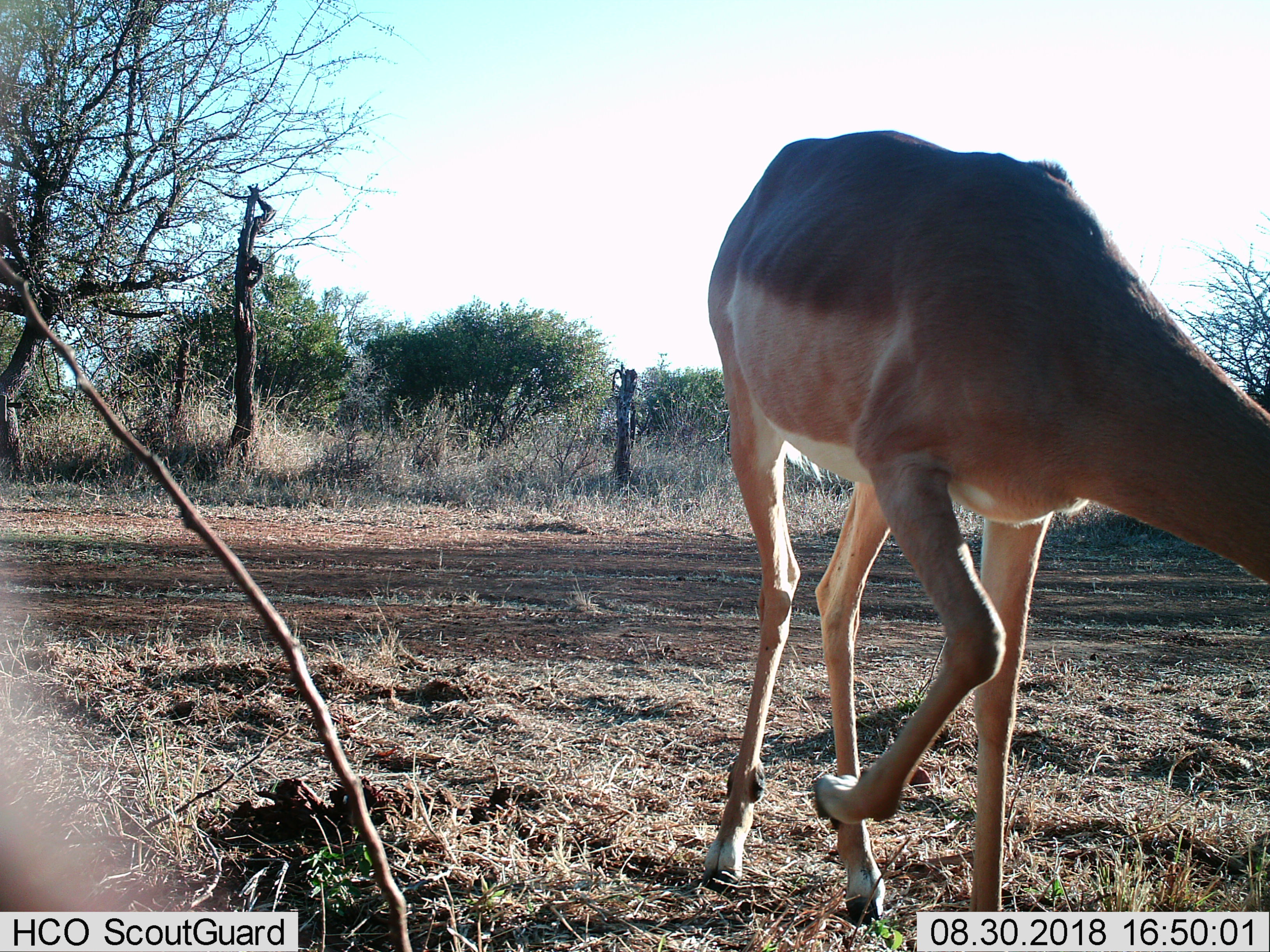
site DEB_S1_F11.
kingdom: Animalia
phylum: Chordata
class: Mammalia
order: Artiodactyla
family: Bovidae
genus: Aepyceros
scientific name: Aepyceros melampus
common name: impala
Impala (Aepyceros melampus), count 1. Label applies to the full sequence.